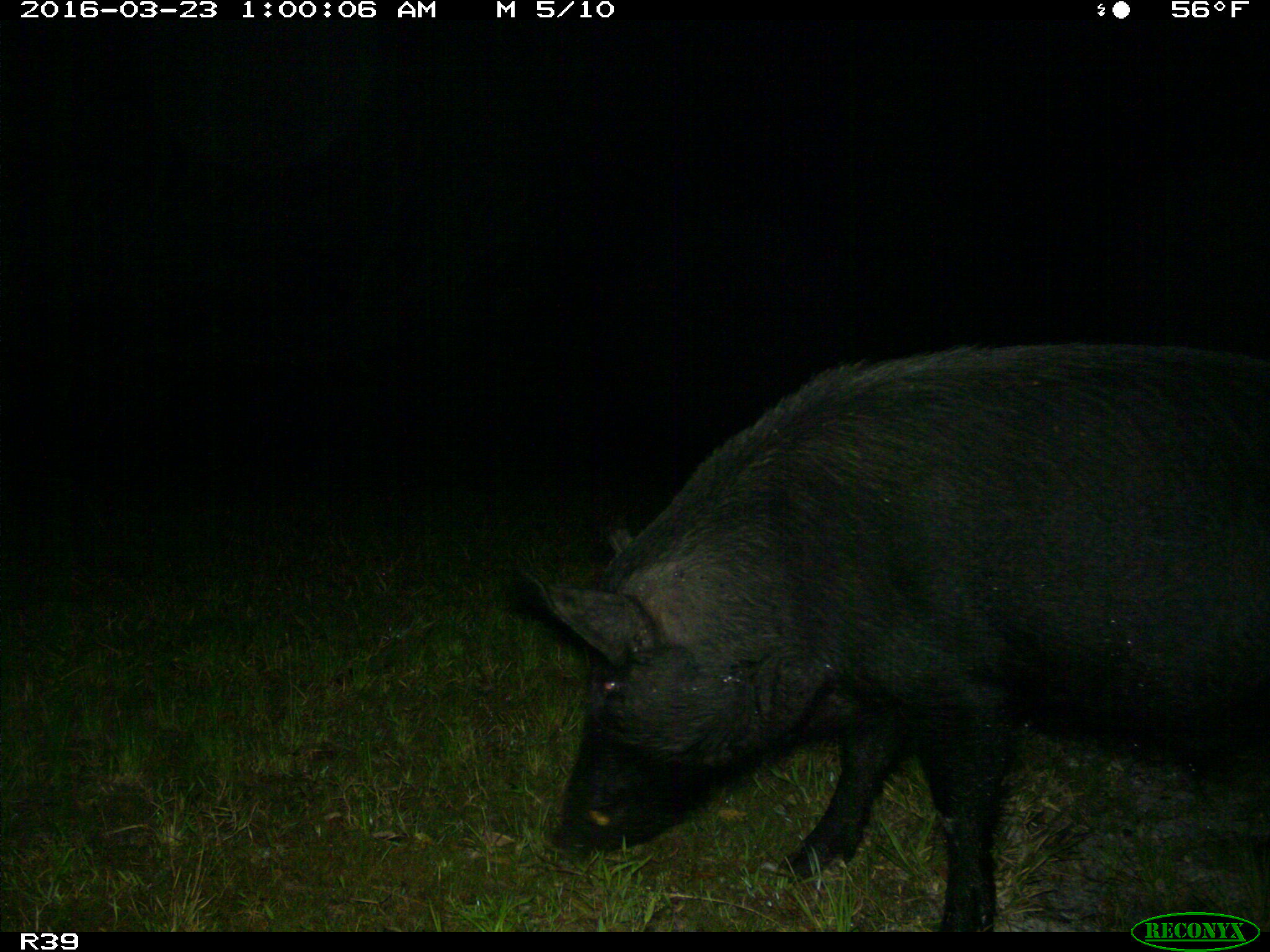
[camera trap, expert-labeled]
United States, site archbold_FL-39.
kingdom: Animalia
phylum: Chordata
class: Mammalia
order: Artiodactyla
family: Suidae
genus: Sus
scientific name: Sus scrofa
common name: wild boar